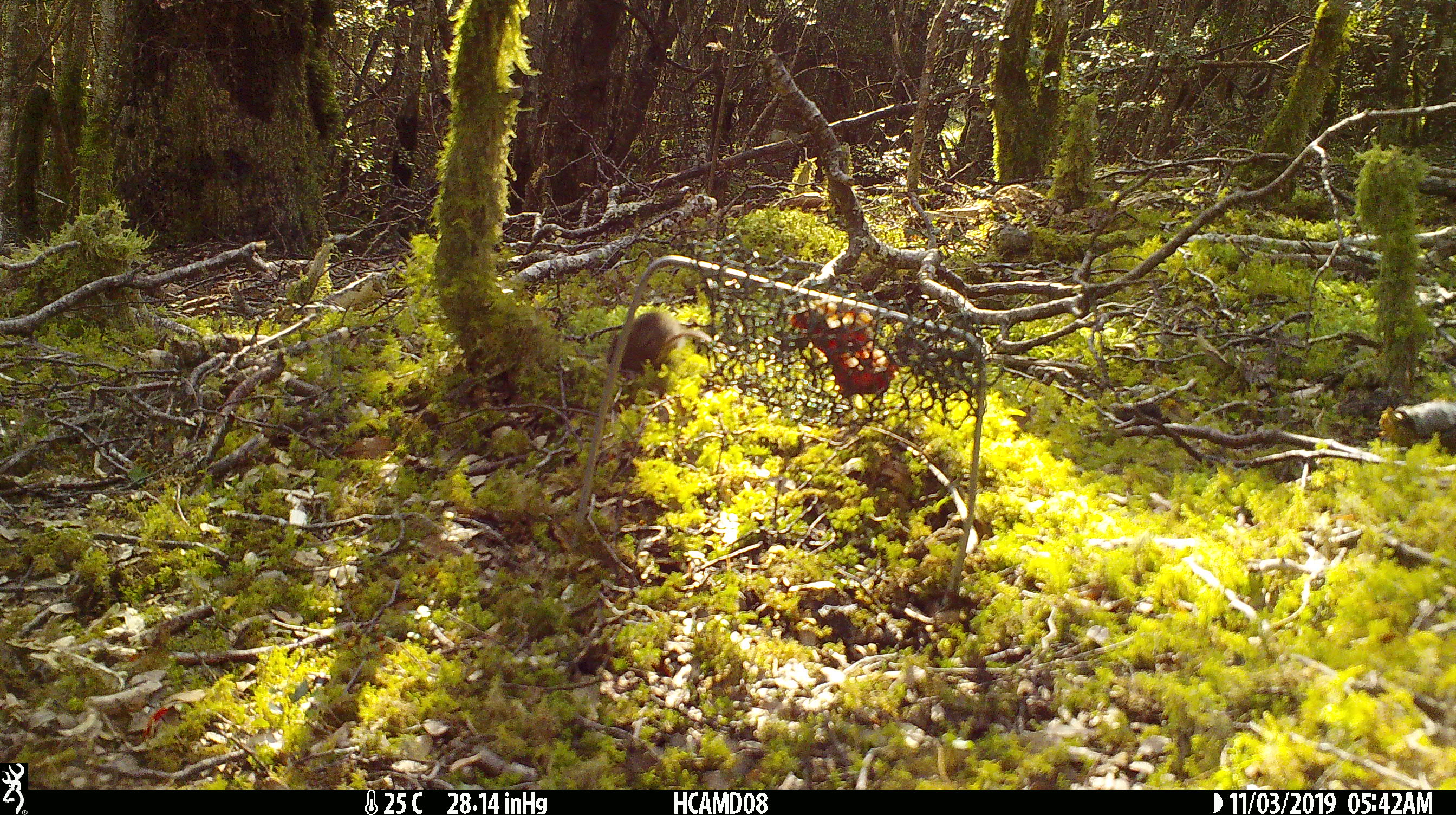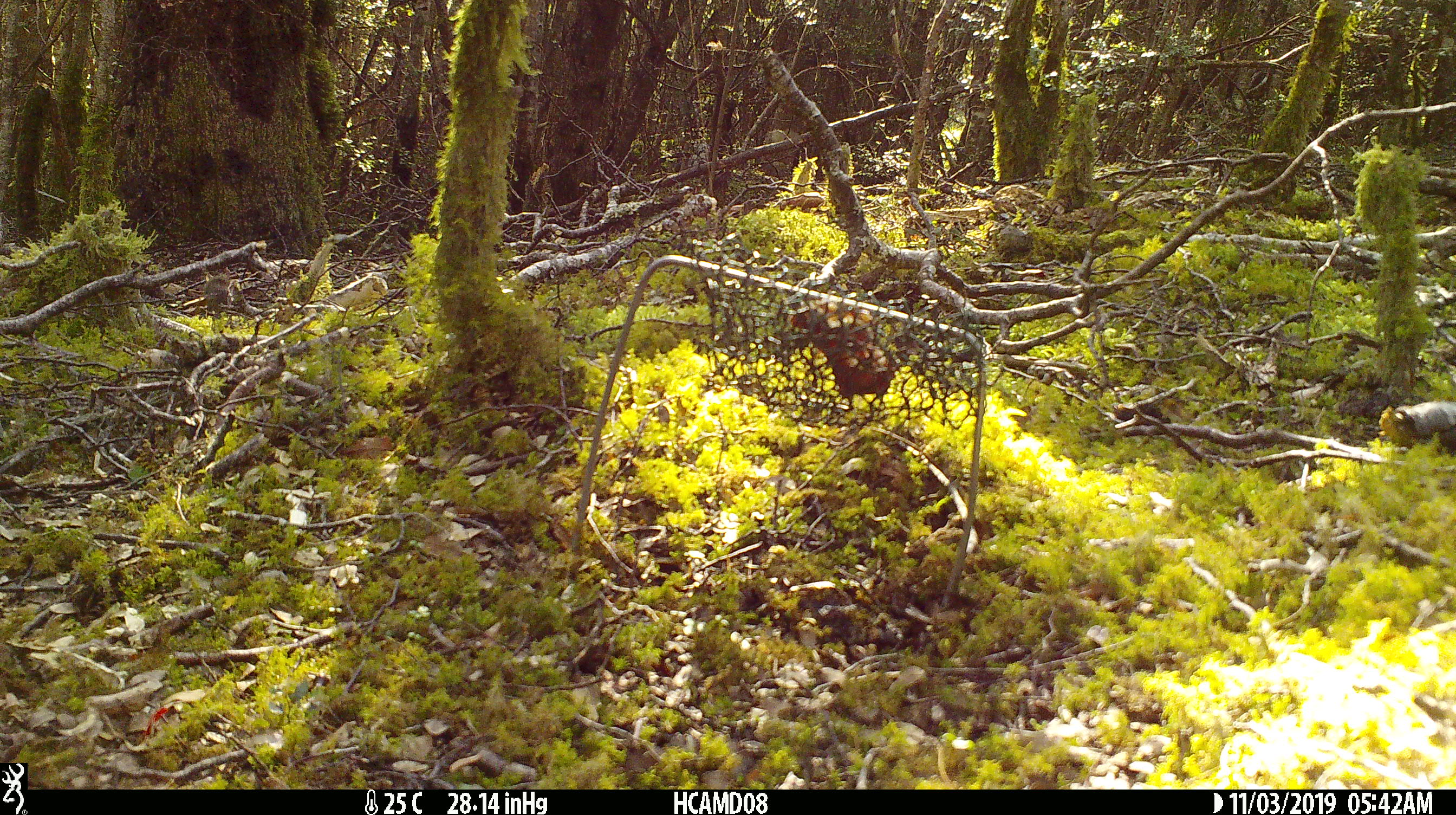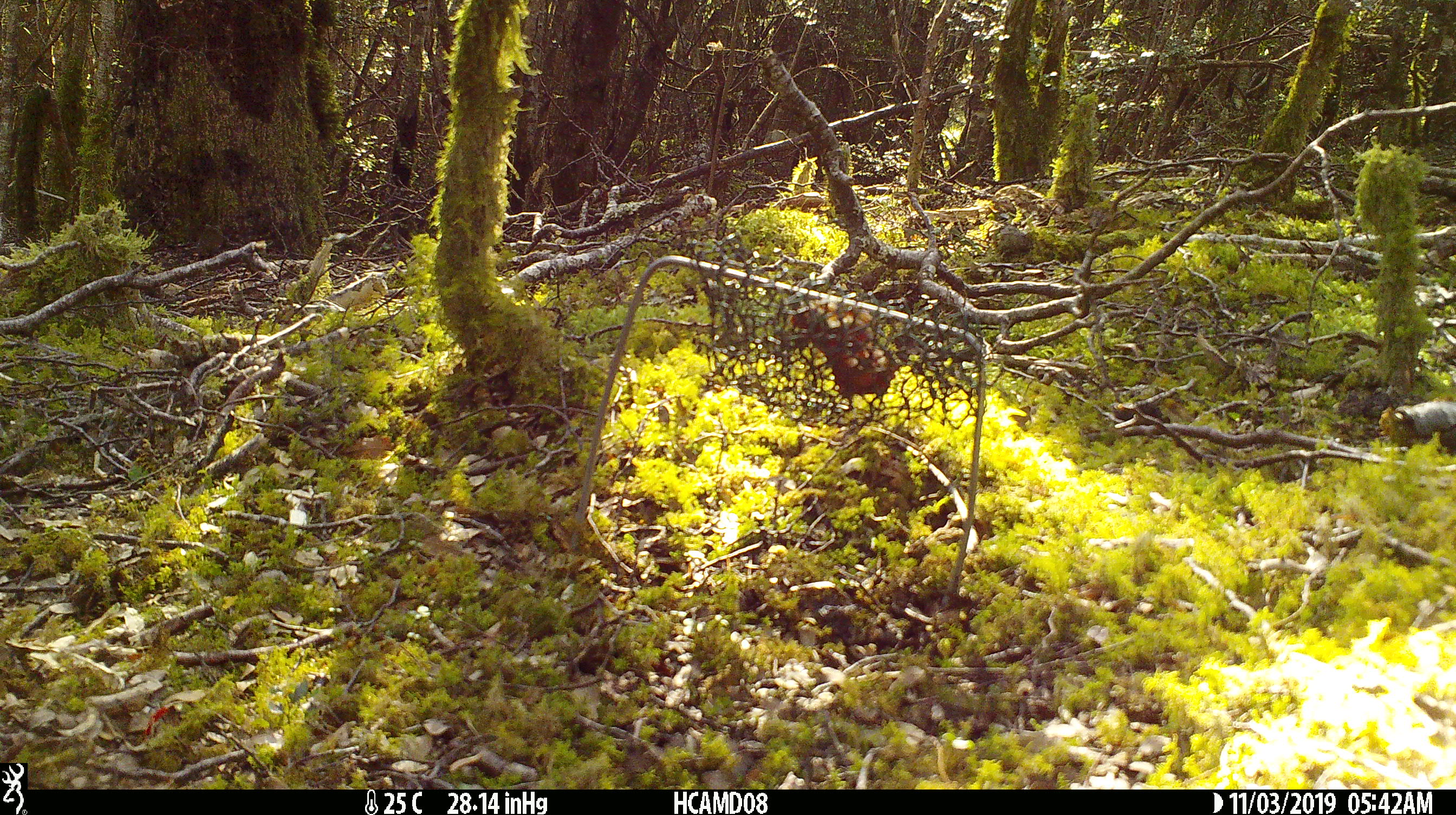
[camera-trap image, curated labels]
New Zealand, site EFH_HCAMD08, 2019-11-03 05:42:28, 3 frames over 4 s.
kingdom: Animalia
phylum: Chordata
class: Mammalia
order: Rodentia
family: Muridae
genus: Mus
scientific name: Mus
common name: mouse